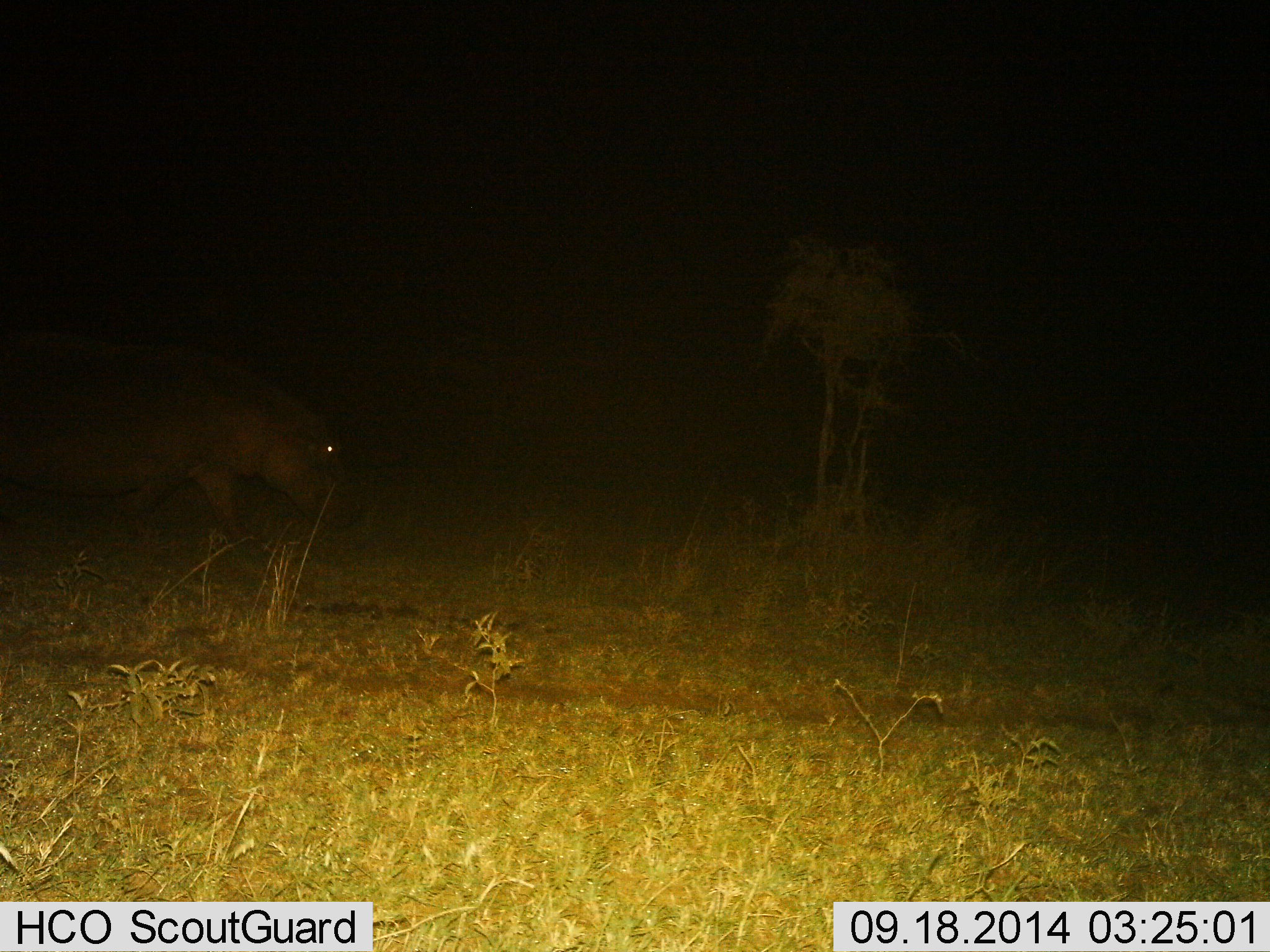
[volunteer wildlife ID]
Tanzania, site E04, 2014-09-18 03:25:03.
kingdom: Animalia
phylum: Chordata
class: Mammalia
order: Artiodactyla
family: Hippopotamidae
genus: Hippopotamus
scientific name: Hippopotamus amphibius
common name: hippopotamus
Hippopotamus (Hippopotamus amphibius), count 1. Behavior (volunteer vote fractions): standing 0%, resting 0%, moving 100%, interacting 0%. Young present (vote fraction): 0%. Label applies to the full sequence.